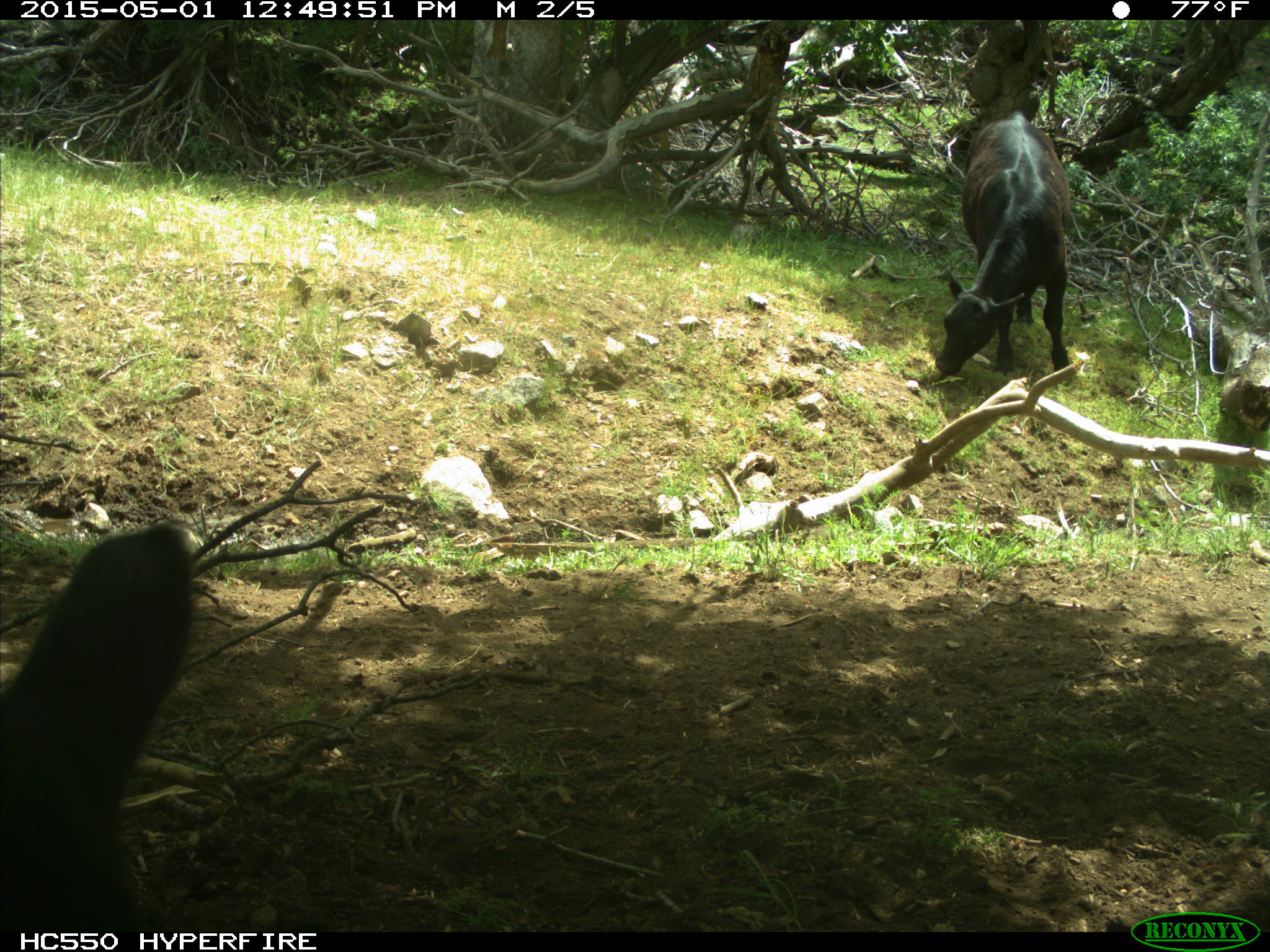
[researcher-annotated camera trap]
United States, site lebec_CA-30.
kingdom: Animalia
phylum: Chordata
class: Mammalia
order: Artiodactyla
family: Bovidae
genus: Bos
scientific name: Bos taurus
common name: domestic cow